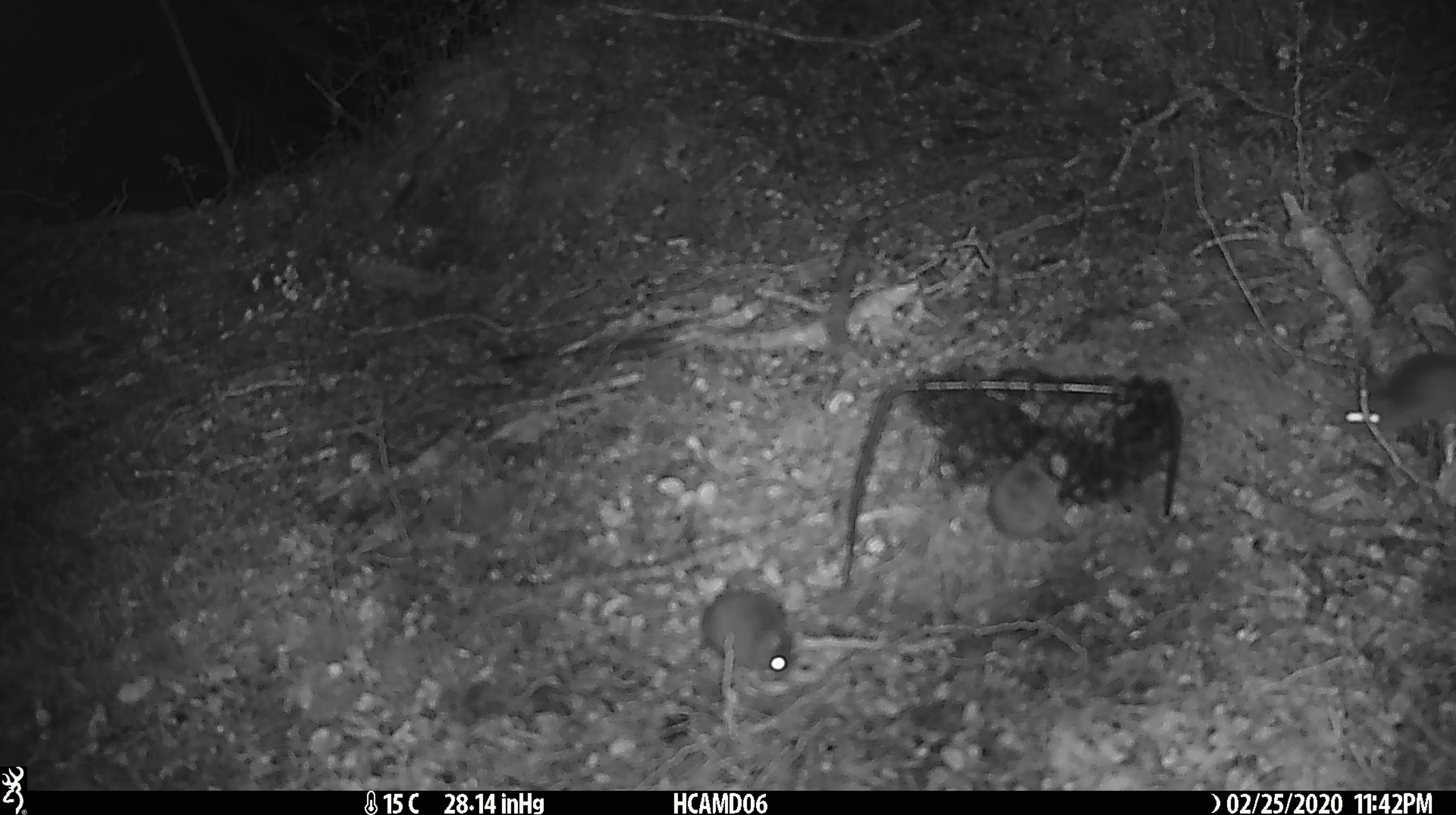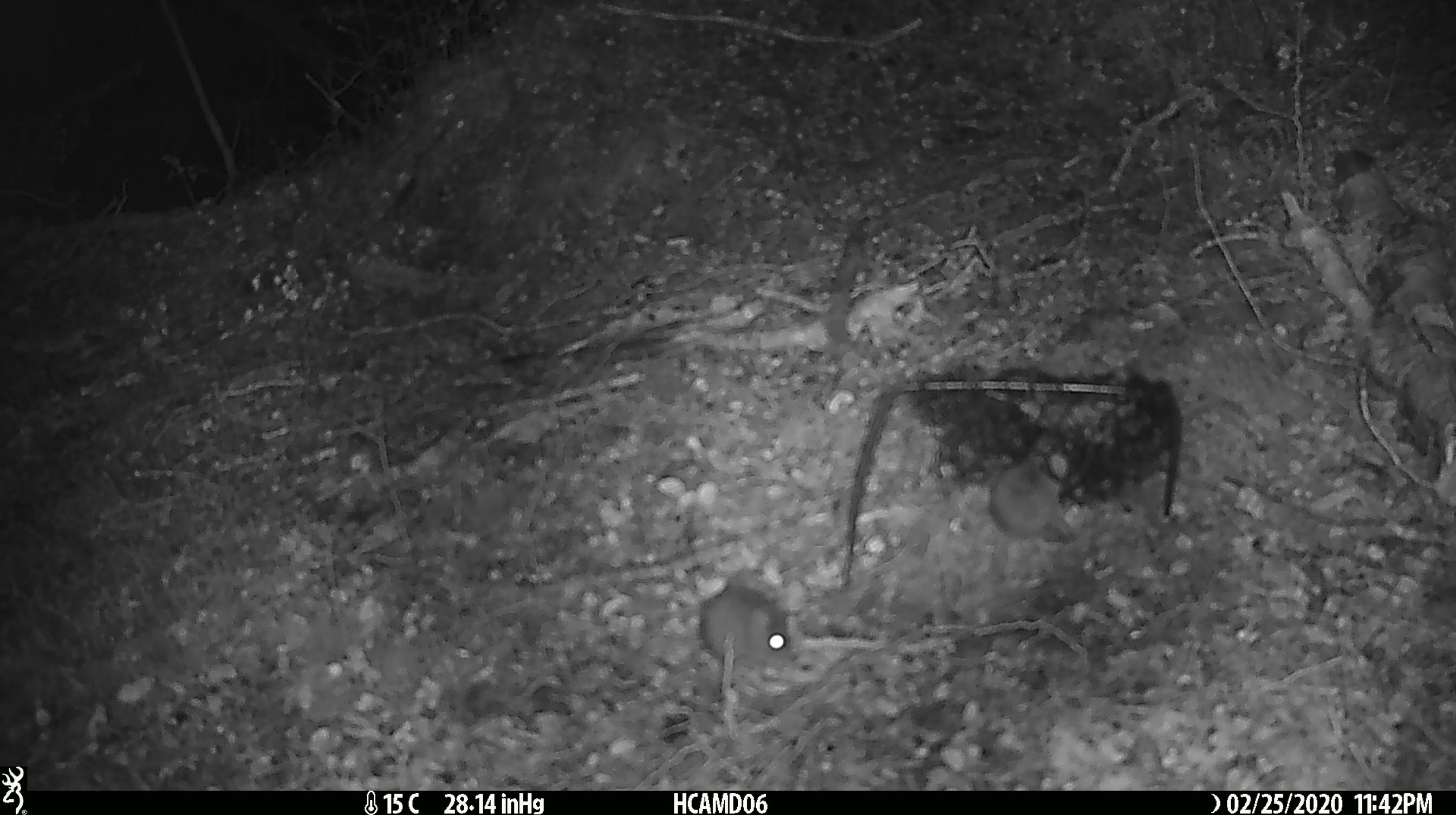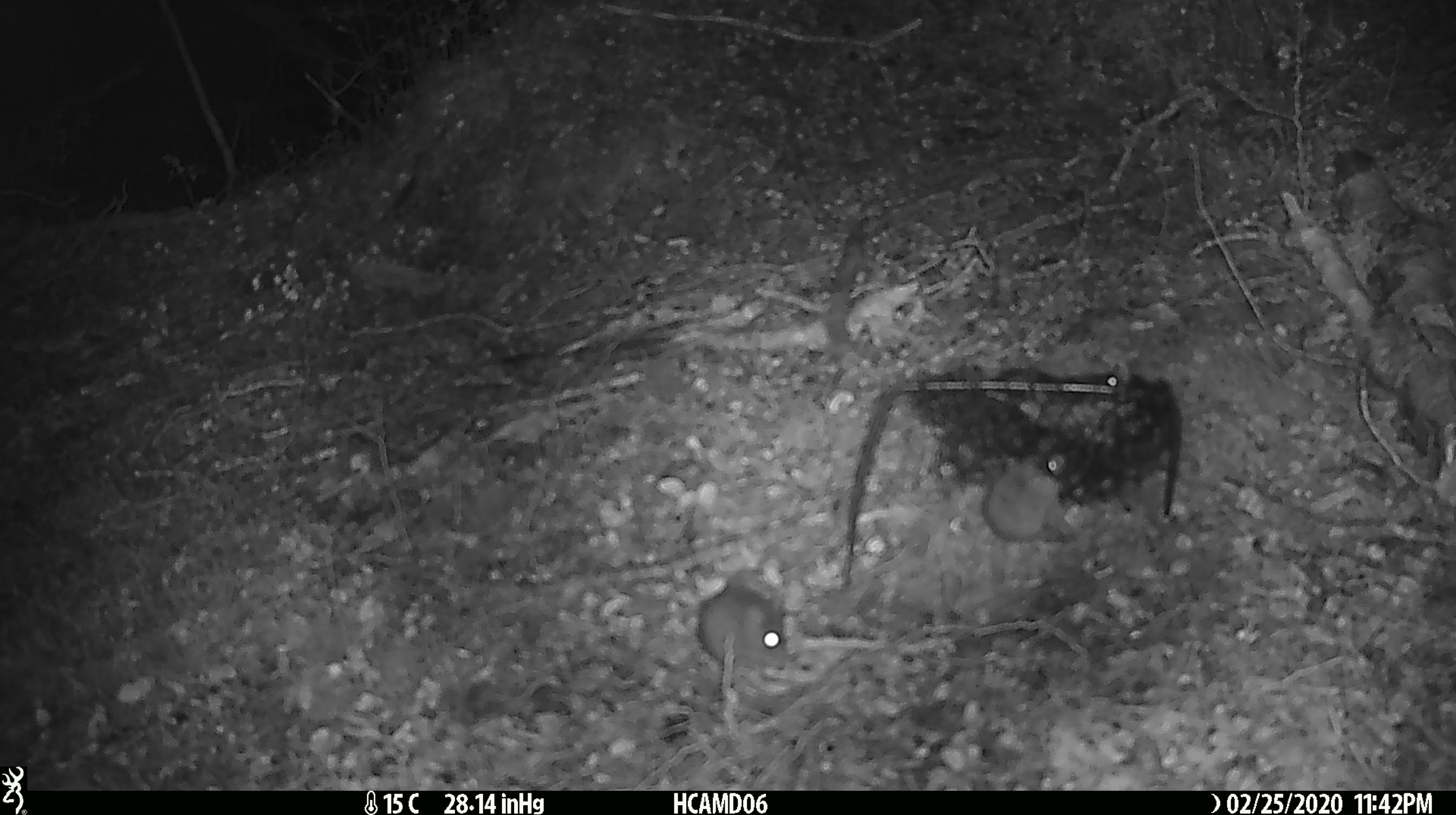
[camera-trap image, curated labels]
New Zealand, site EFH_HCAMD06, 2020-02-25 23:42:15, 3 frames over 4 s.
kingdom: Animalia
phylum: Chordata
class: Mammalia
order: Rodentia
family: Muridae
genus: Mus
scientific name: Mus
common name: mouse